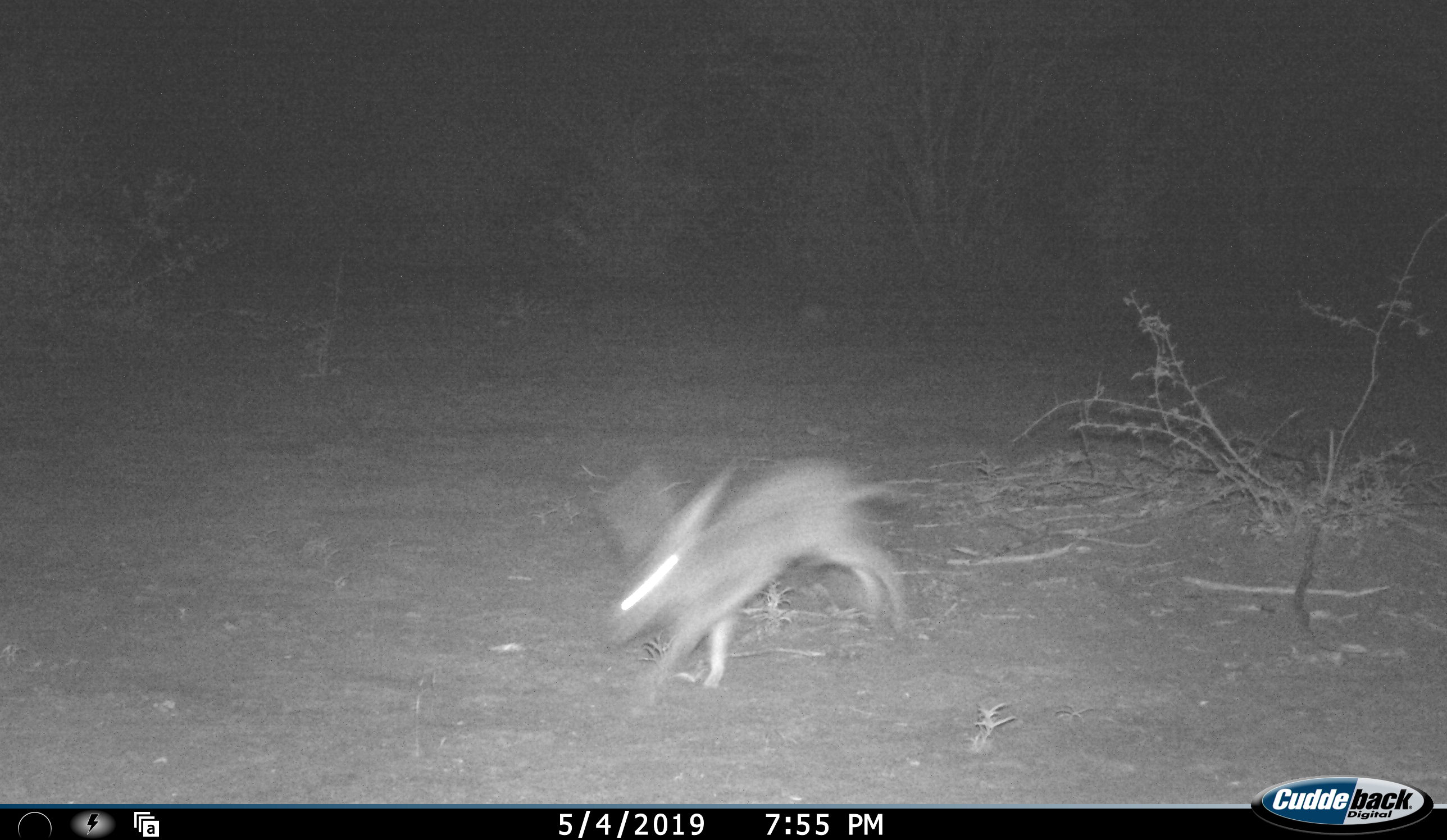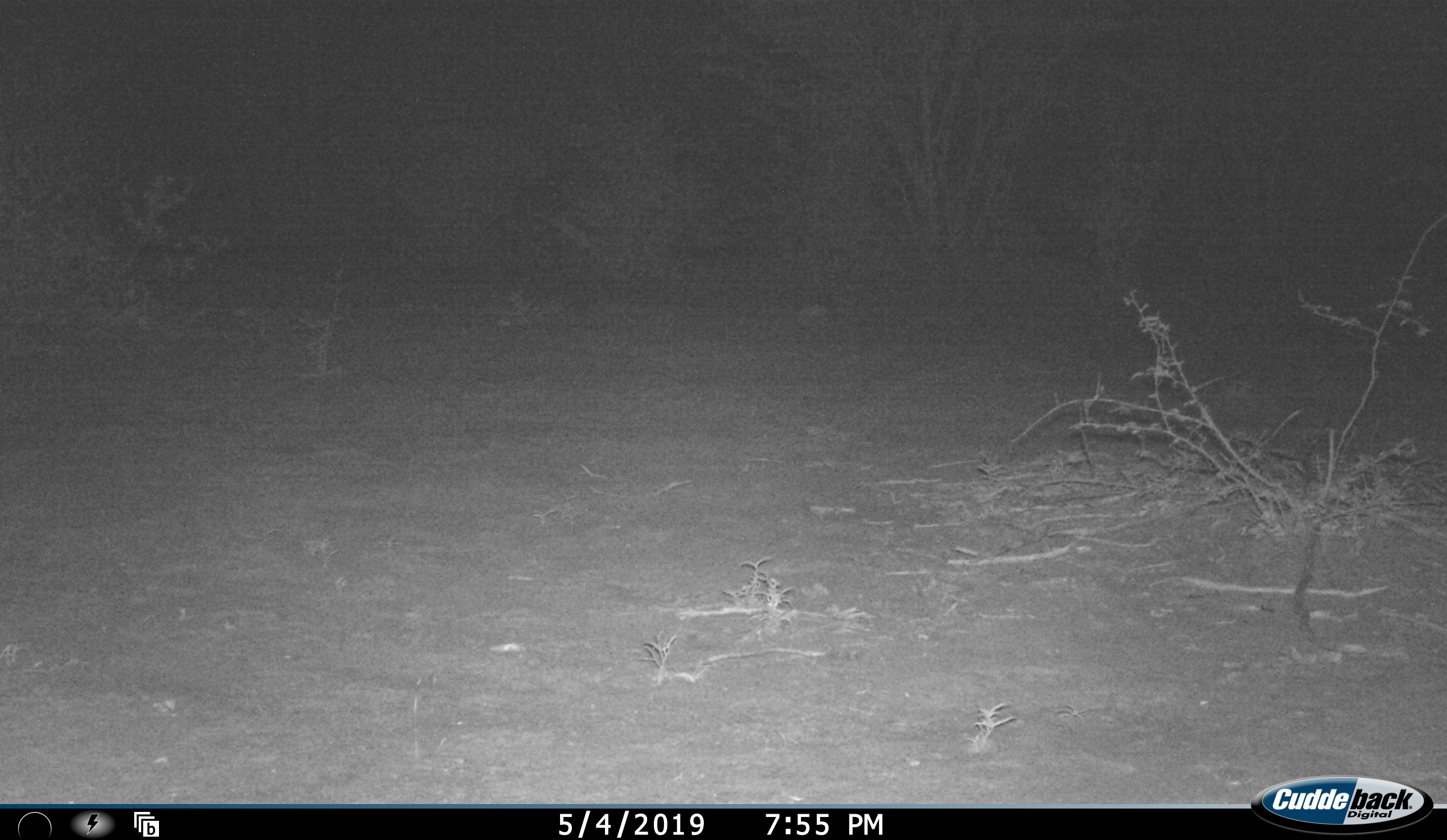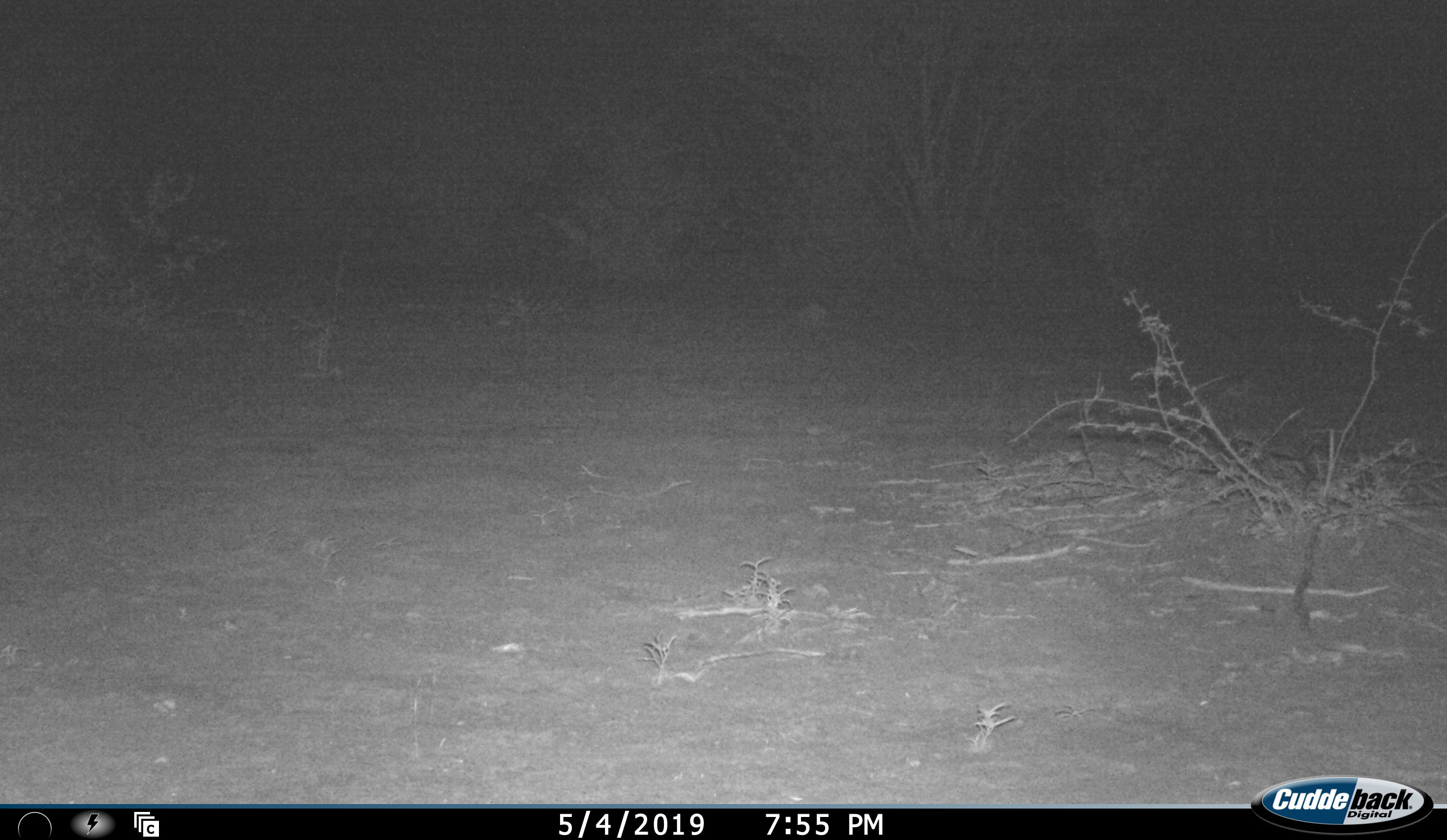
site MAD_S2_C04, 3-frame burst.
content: unidentified animal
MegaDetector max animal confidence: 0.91